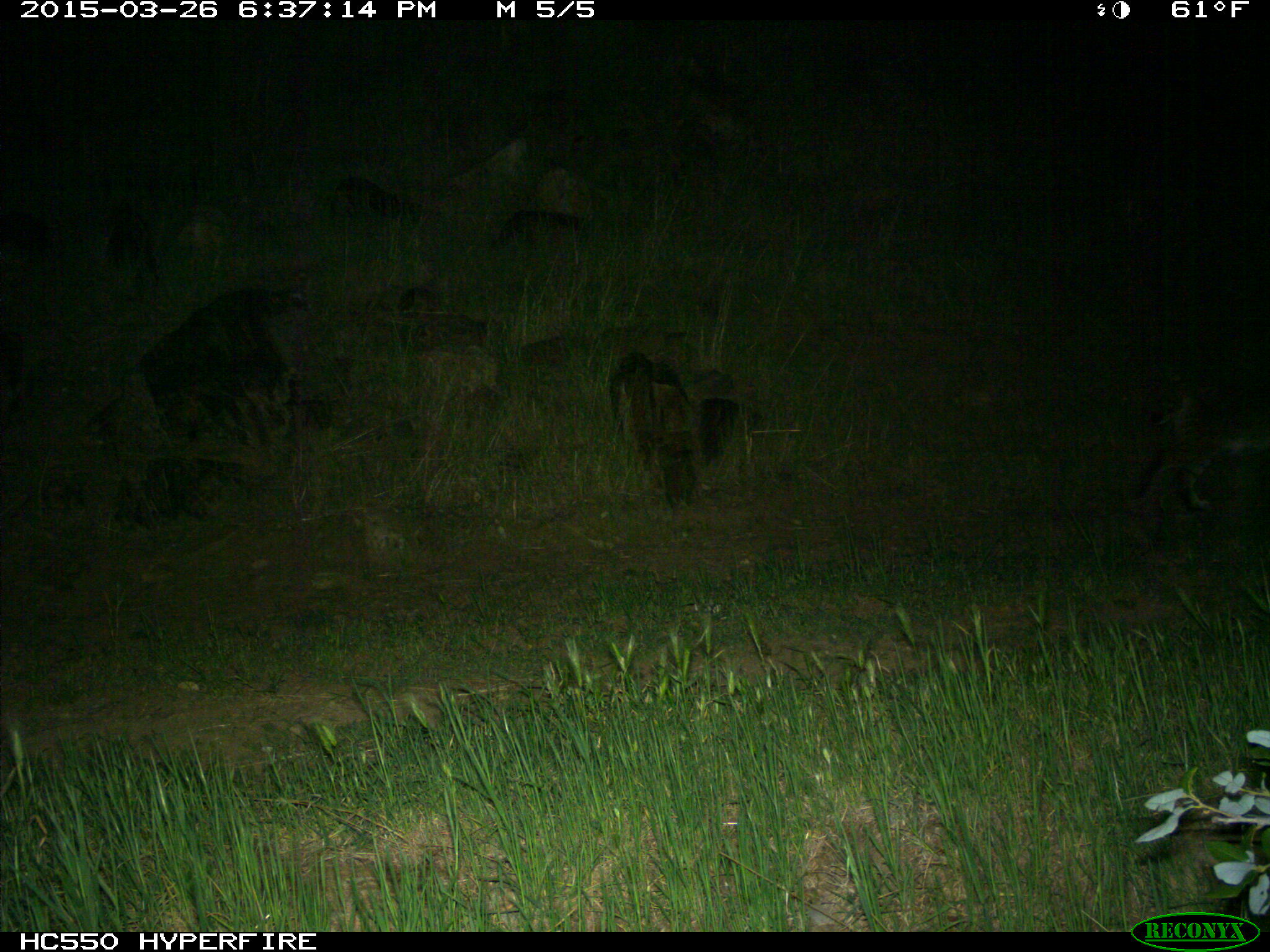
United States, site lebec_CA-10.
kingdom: Animalia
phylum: Chordata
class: Mammalia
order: Carnivora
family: Felidae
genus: Lynx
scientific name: Lynx rufus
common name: bobcat